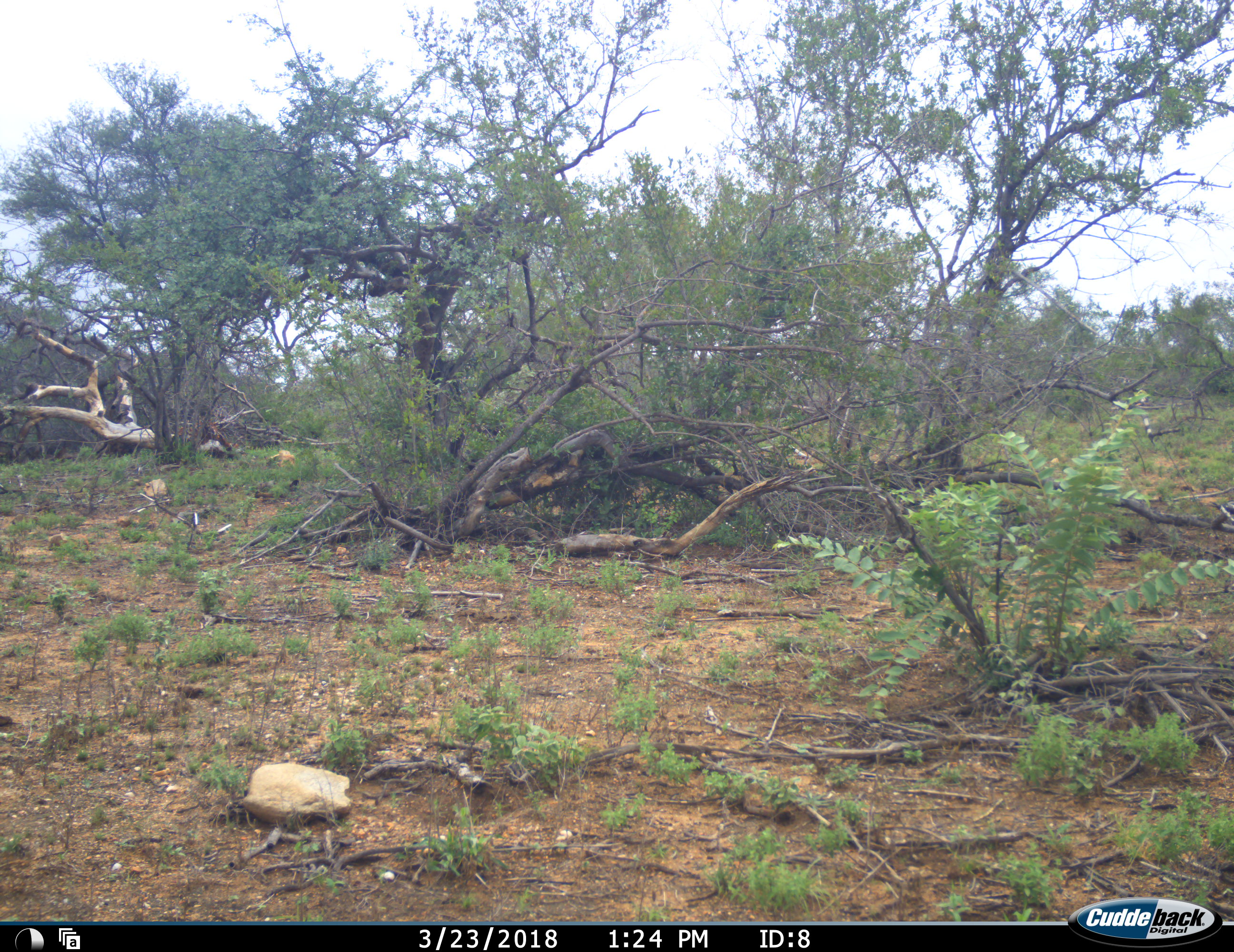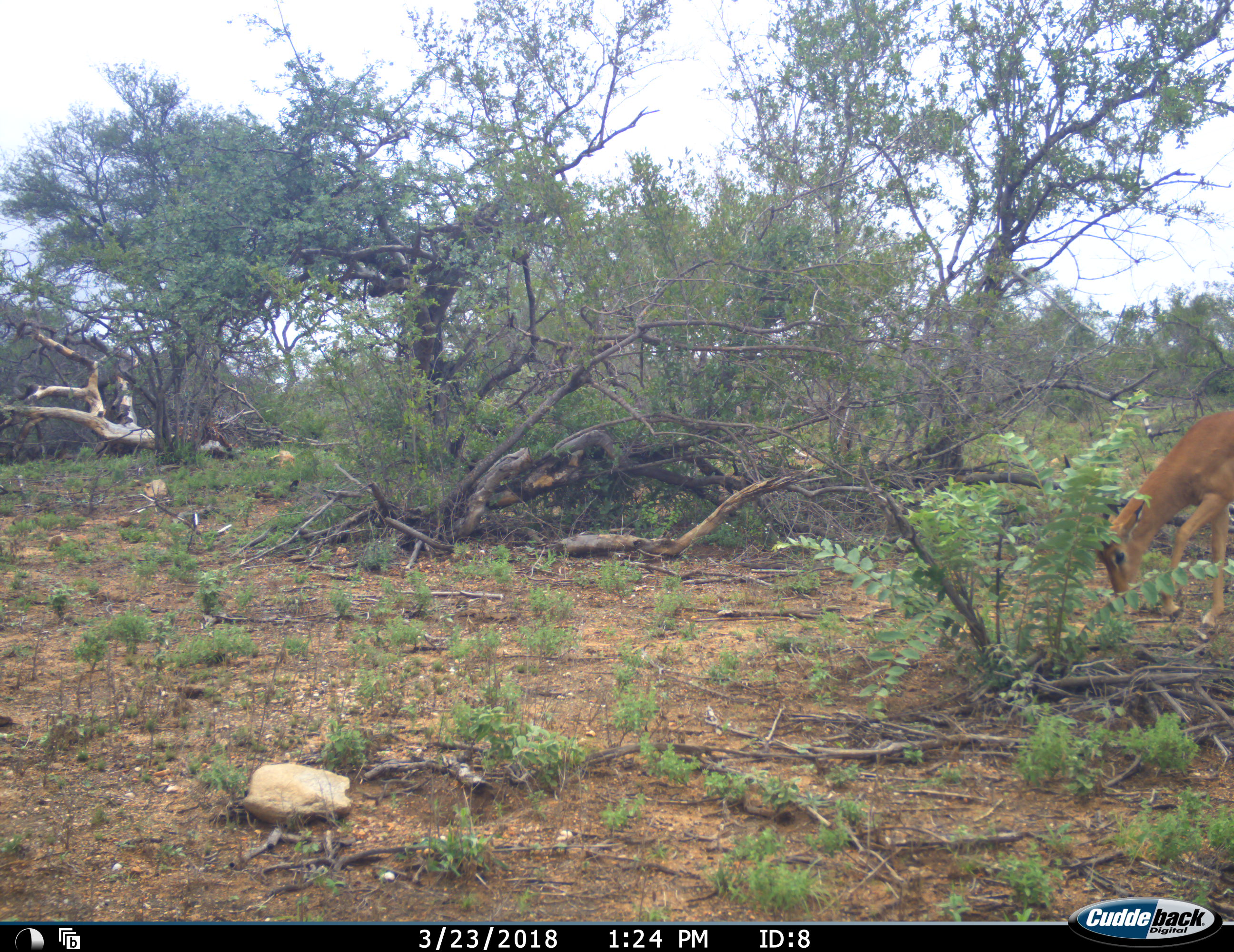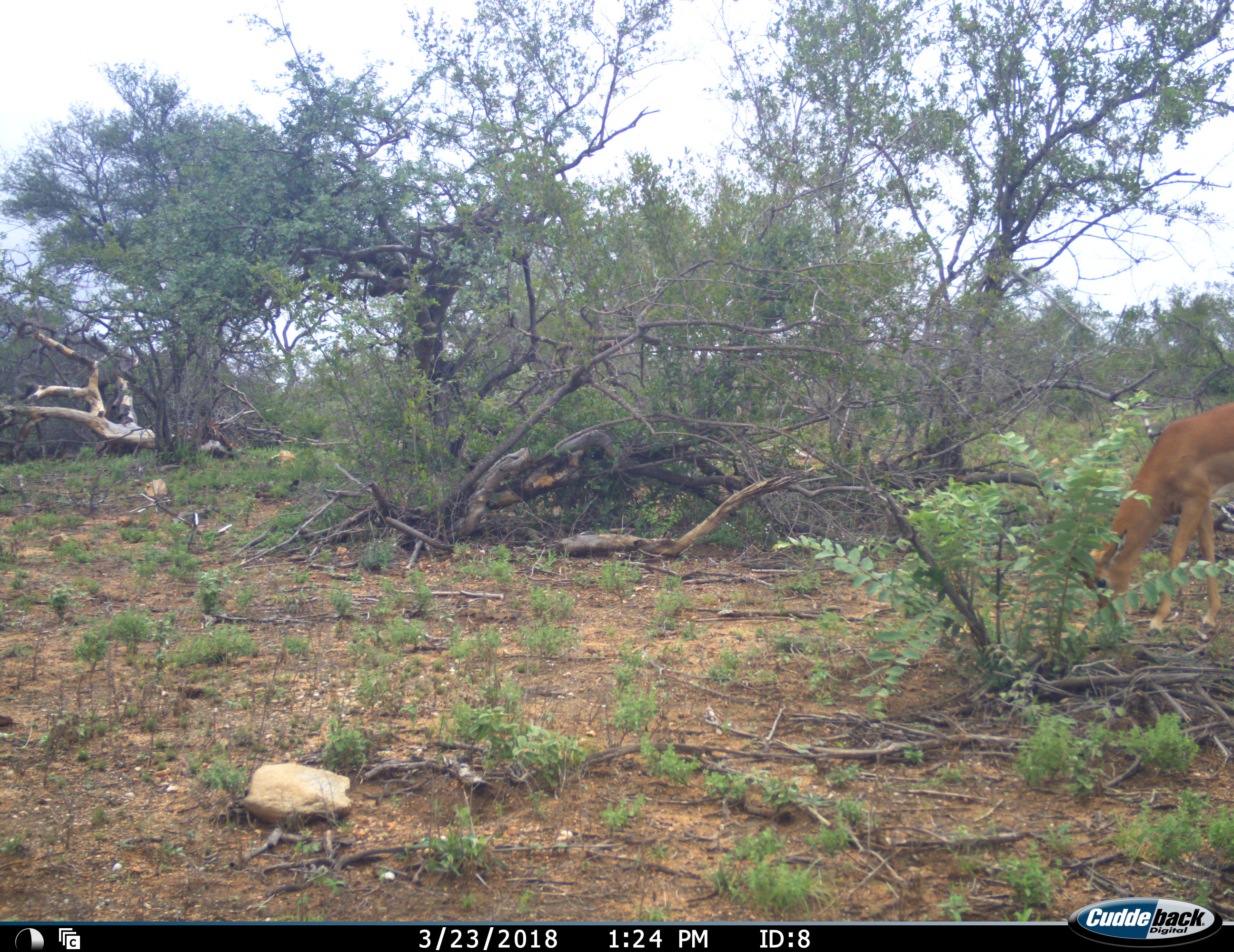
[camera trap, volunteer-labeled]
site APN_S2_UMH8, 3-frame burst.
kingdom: Animalia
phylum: Chordata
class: Mammalia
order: Artiodactyla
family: Bovidae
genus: Aepyceros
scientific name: Aepyceros melampus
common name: impala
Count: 1.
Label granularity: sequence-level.